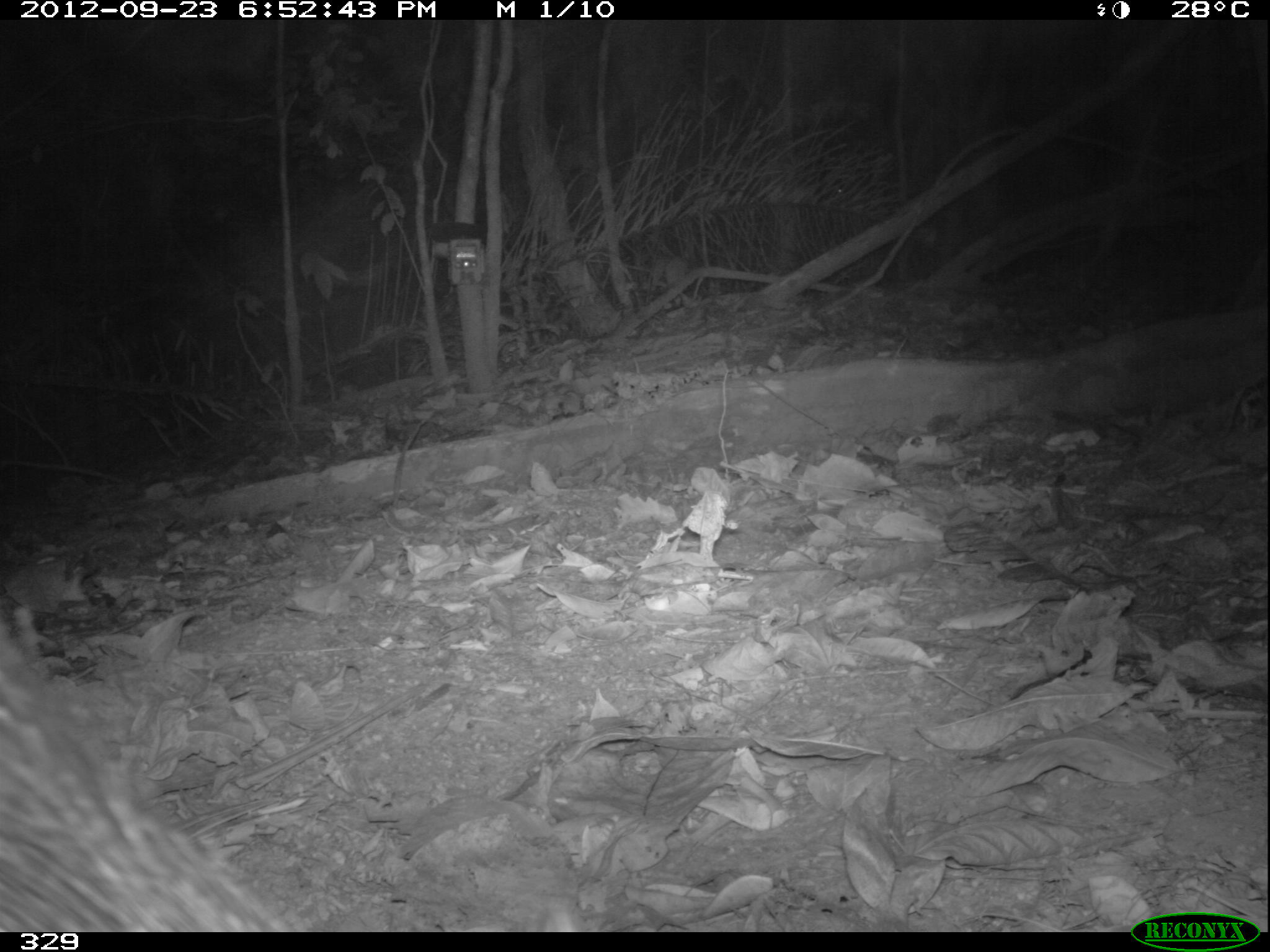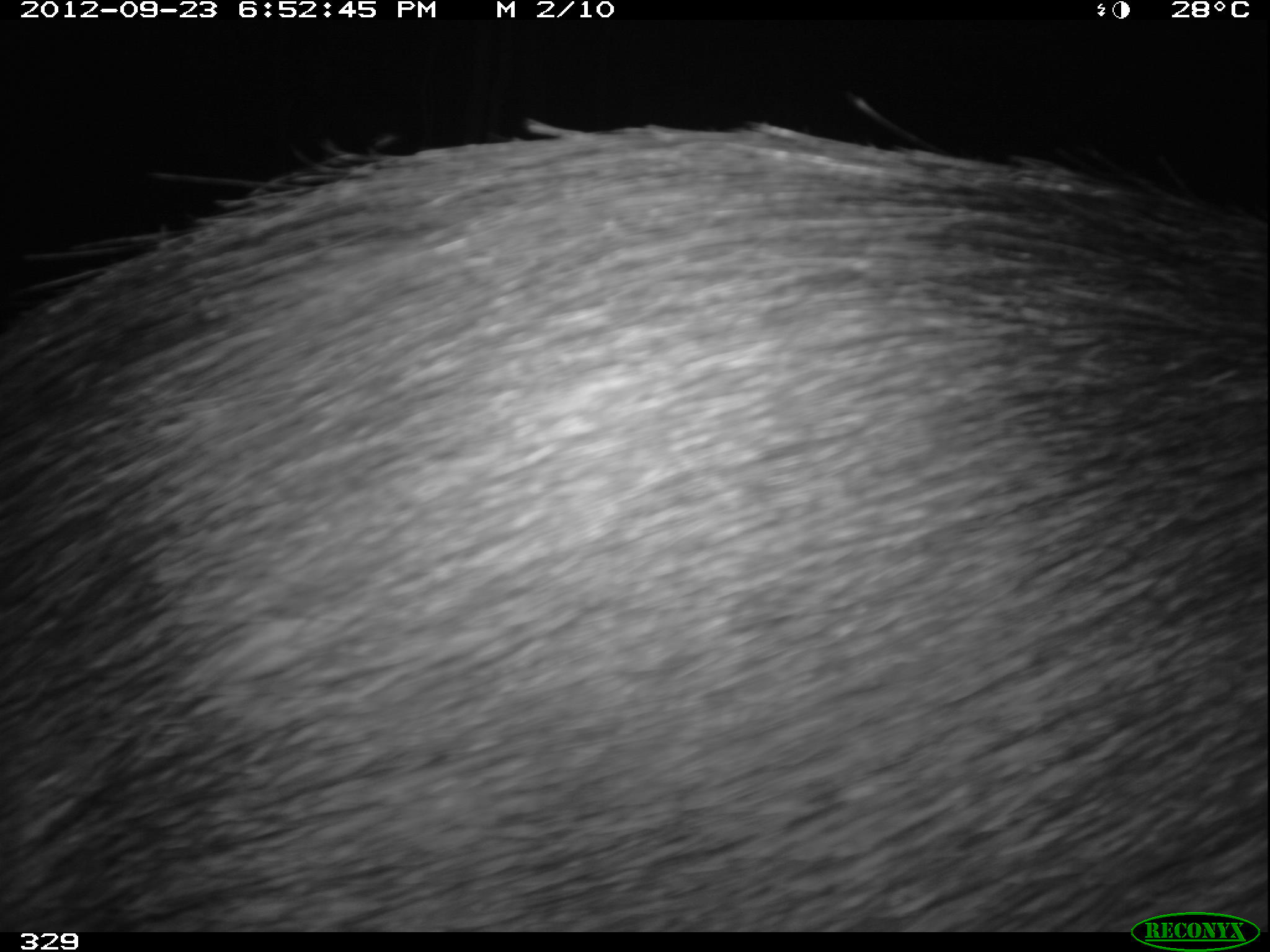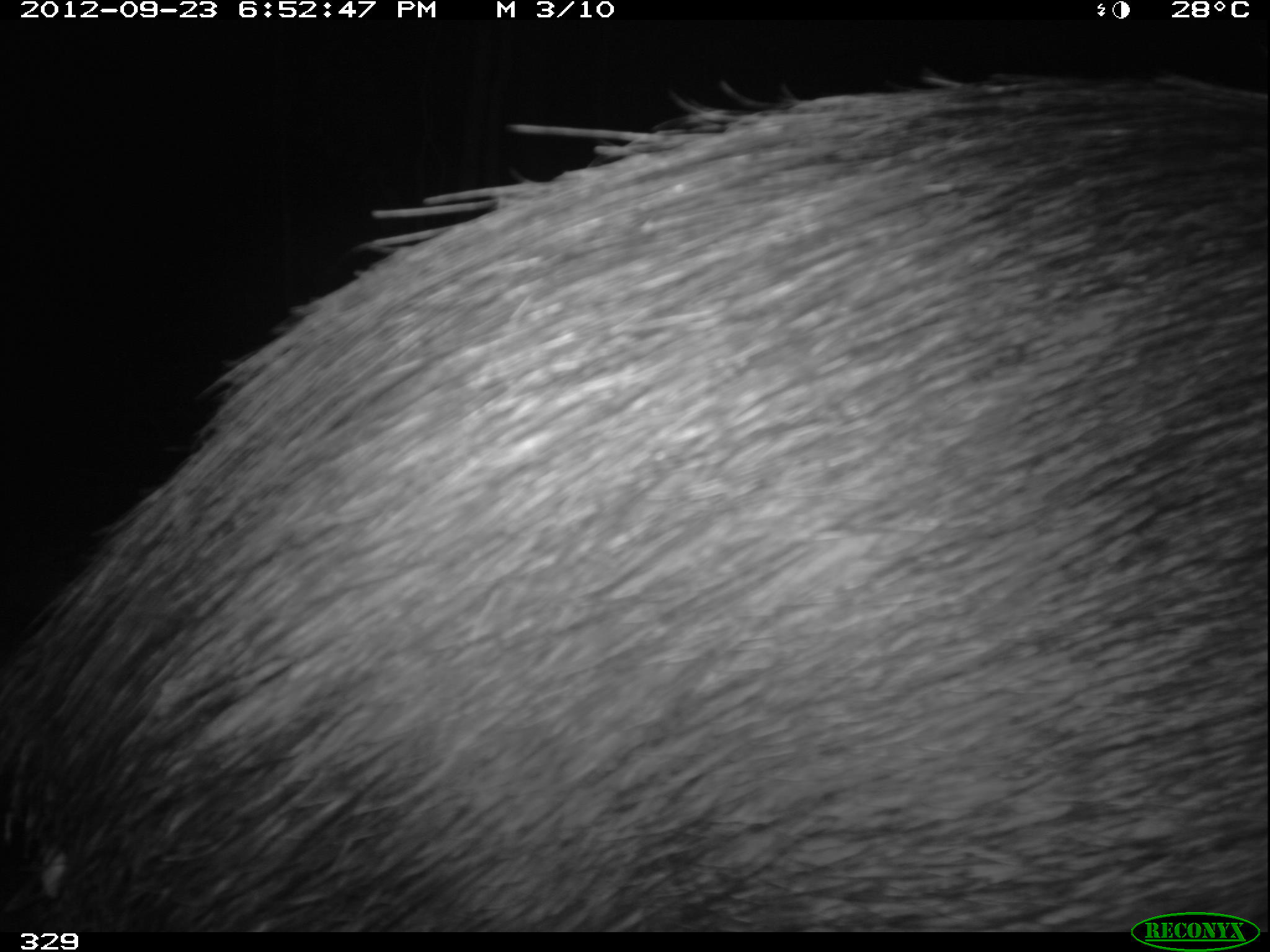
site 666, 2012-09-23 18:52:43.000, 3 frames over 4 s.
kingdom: Animalia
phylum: Chordata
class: Mammalia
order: Artiodactyla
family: Tayassuidae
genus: Tayassu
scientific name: Tayassu pecari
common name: white-lipped peccary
Tayassu pecari (white-lipped peccary).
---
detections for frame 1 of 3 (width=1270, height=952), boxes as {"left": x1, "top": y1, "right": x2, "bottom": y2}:
tayassu pecari: {"left": 0, "top": 619, "right": 301, "bottom": 931}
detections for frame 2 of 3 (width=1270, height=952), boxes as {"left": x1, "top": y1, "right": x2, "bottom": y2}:
tayassu pecari: {"left": 3, "top": 96, "right": 1267, "bottom": 928}